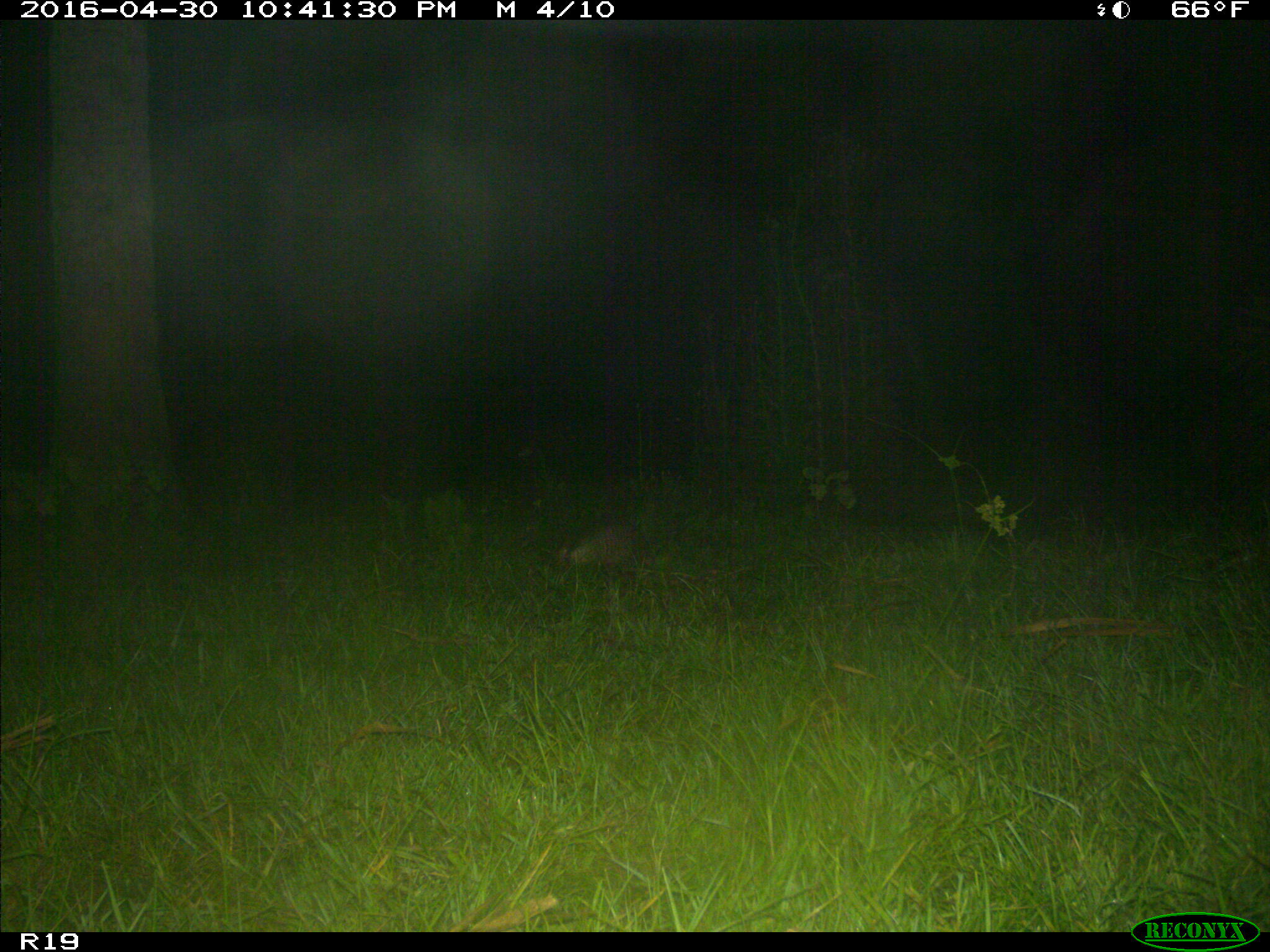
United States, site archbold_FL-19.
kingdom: Animalia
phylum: Chordata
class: Mammalia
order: Cingulata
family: Dasypodidae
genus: Dasypus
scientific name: Dasypus novemcinctus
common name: nine-banded armadillo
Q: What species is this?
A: Dasypus novemcinctus (nine-banded armadillo).